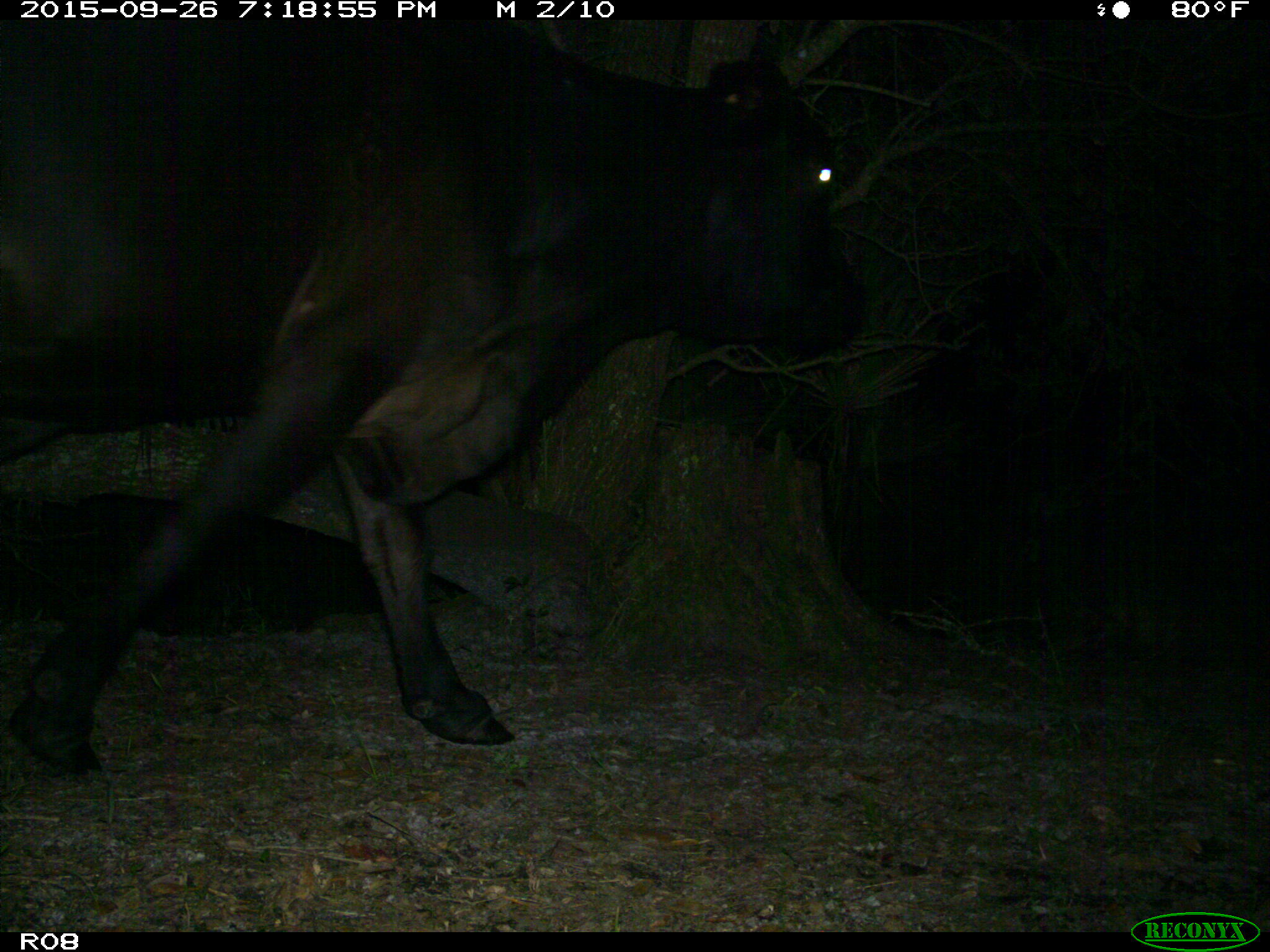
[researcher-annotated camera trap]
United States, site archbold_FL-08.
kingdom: Animalia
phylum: Chordata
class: Mammalia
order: Artiodactyla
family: Bovidae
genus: Bos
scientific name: Bos taurus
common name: domestic cow